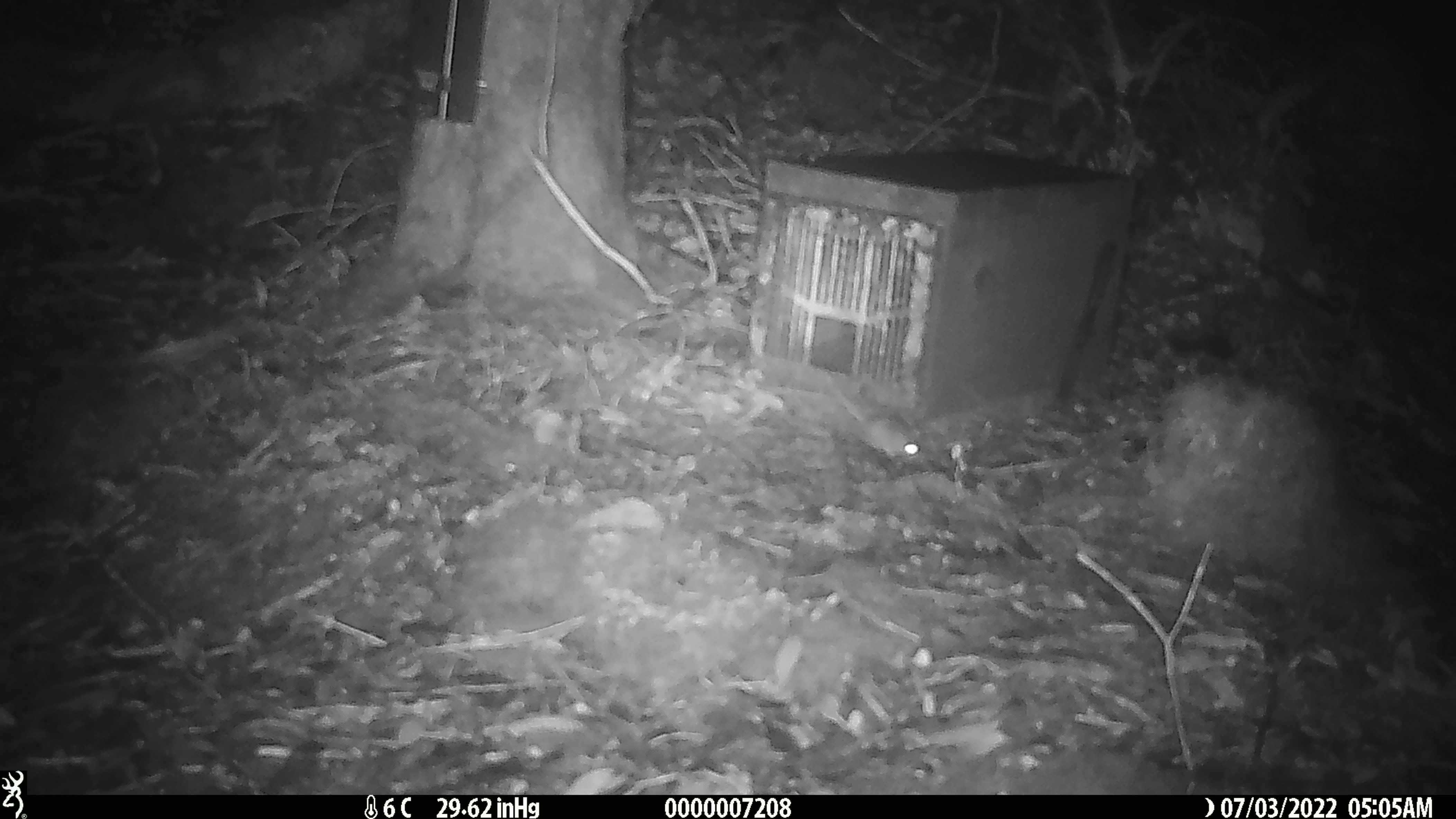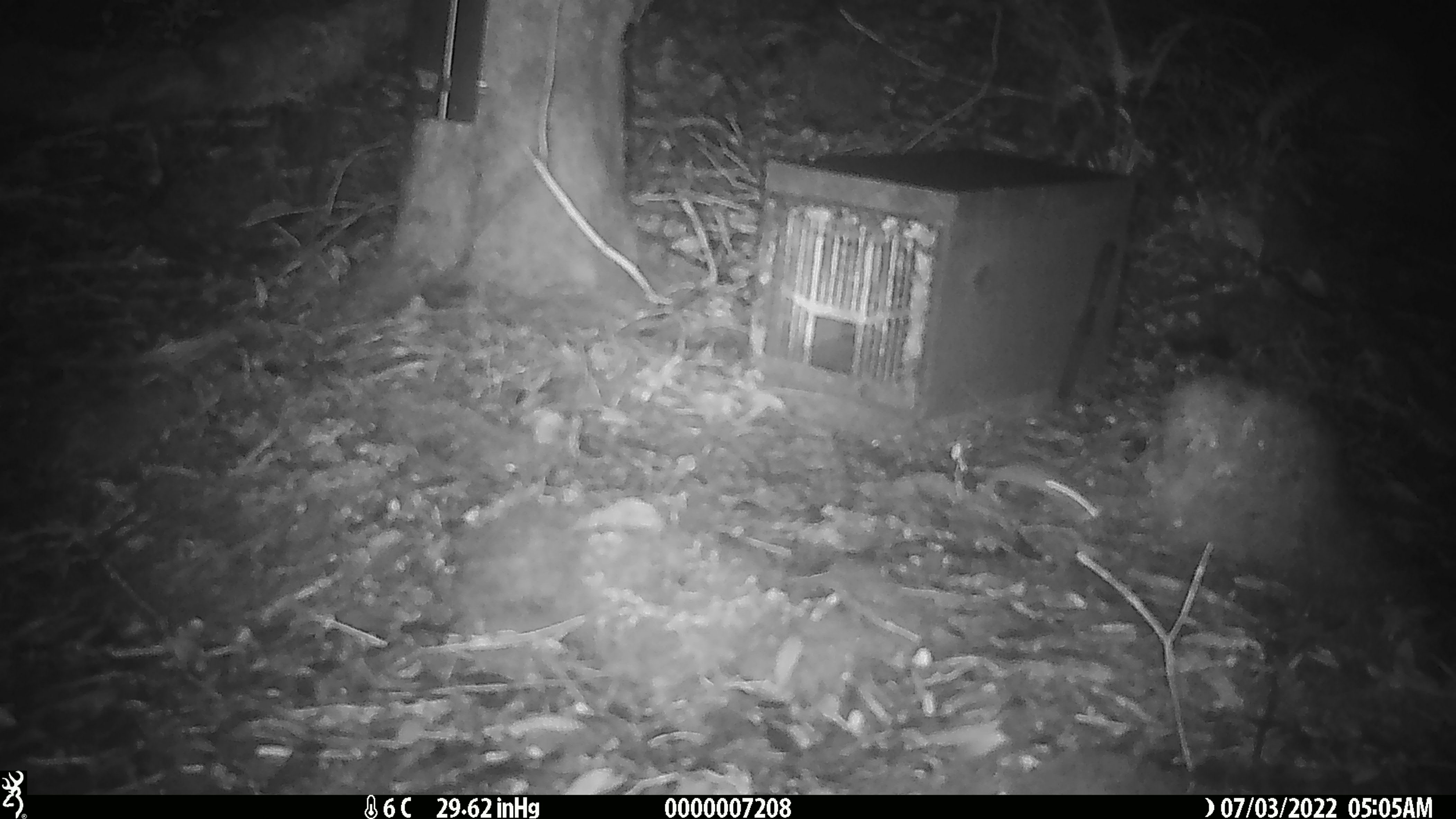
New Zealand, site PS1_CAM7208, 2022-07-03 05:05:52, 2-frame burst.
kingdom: Animalia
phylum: Chordata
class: Mammalia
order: Rodentia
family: Muridae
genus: Mus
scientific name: Mus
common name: mouse